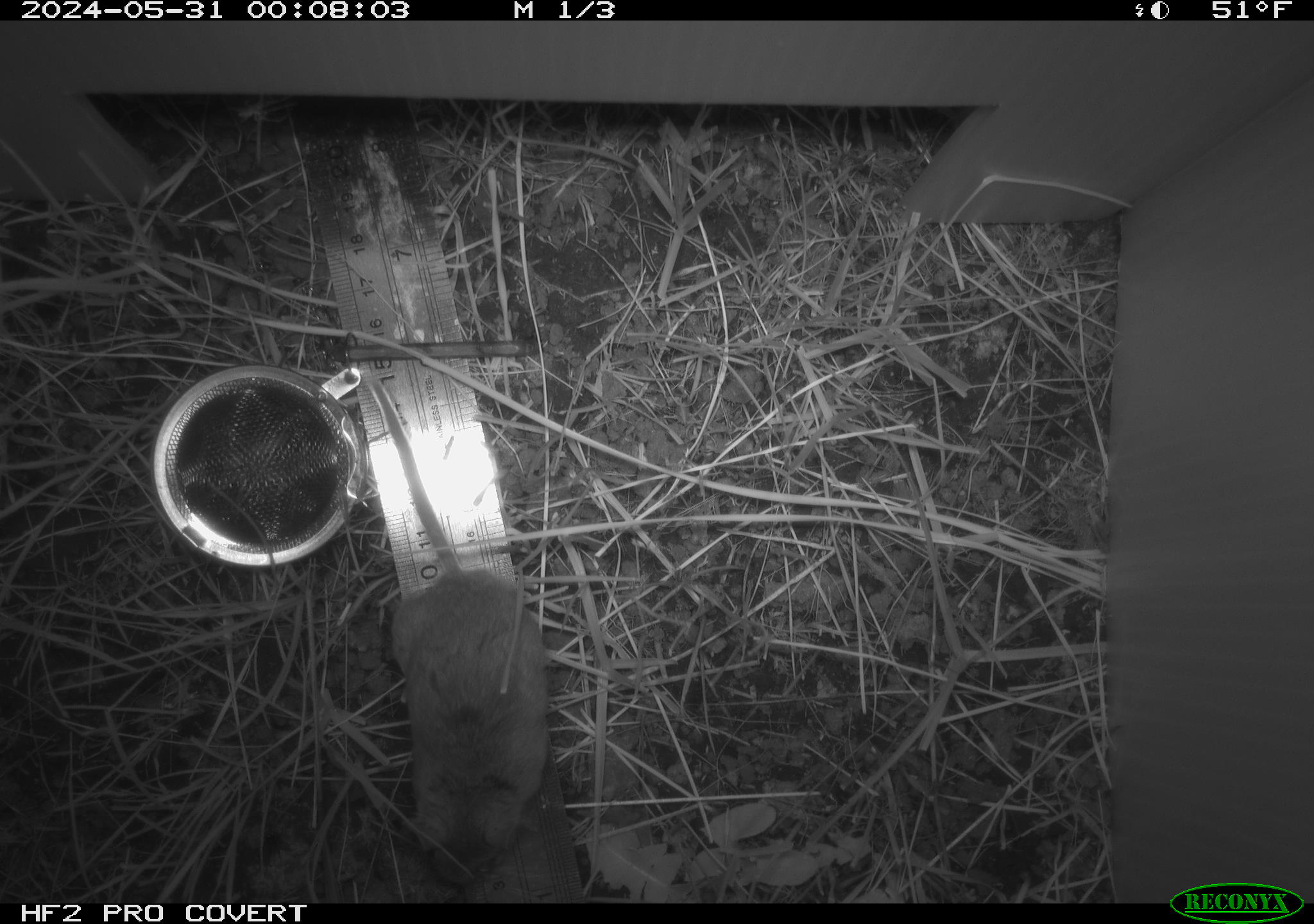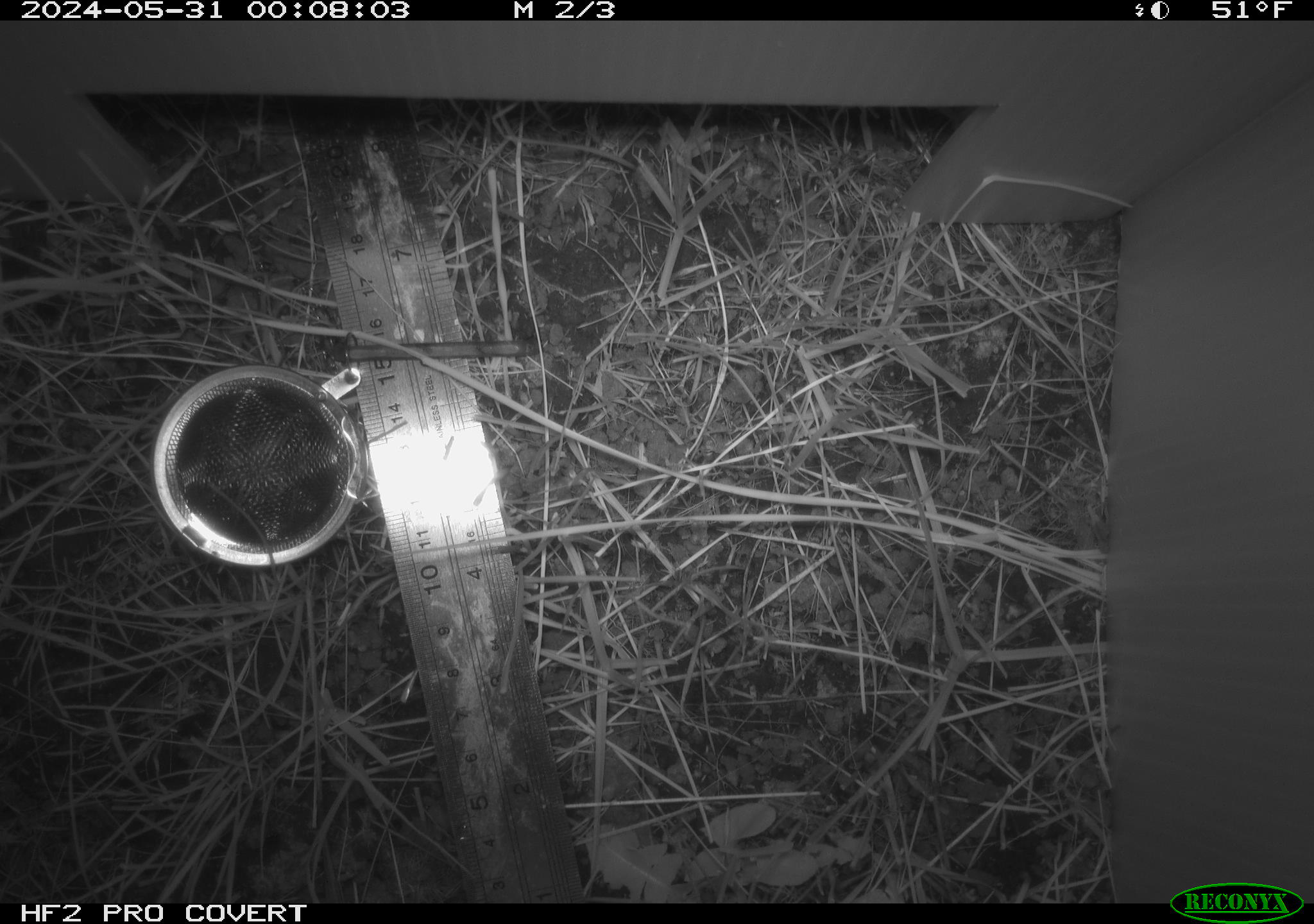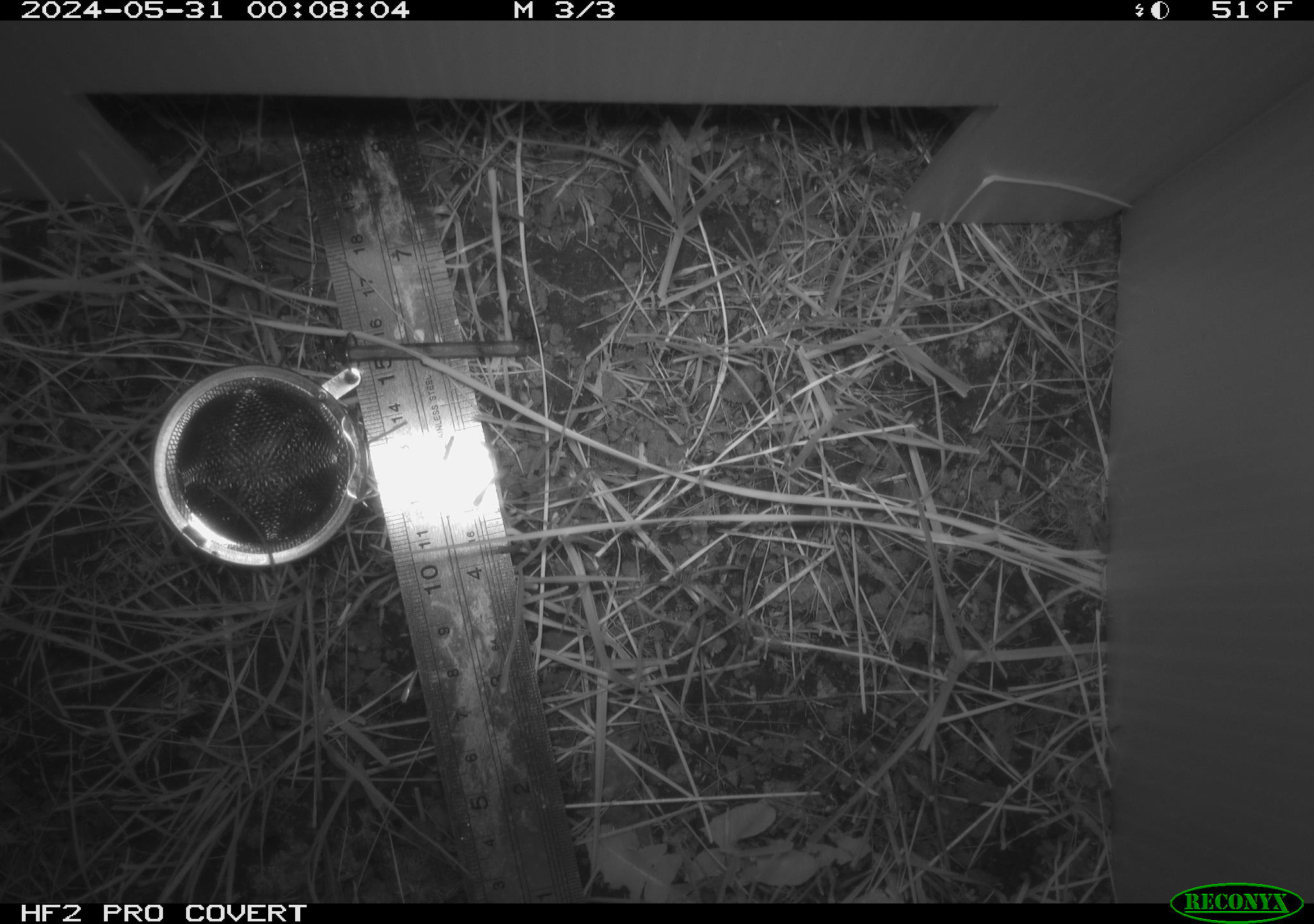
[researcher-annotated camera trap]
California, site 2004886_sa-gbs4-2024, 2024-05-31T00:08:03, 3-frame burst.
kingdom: Animalia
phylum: Chordata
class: Mammalia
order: Rodentia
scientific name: Rodentia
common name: mouse species